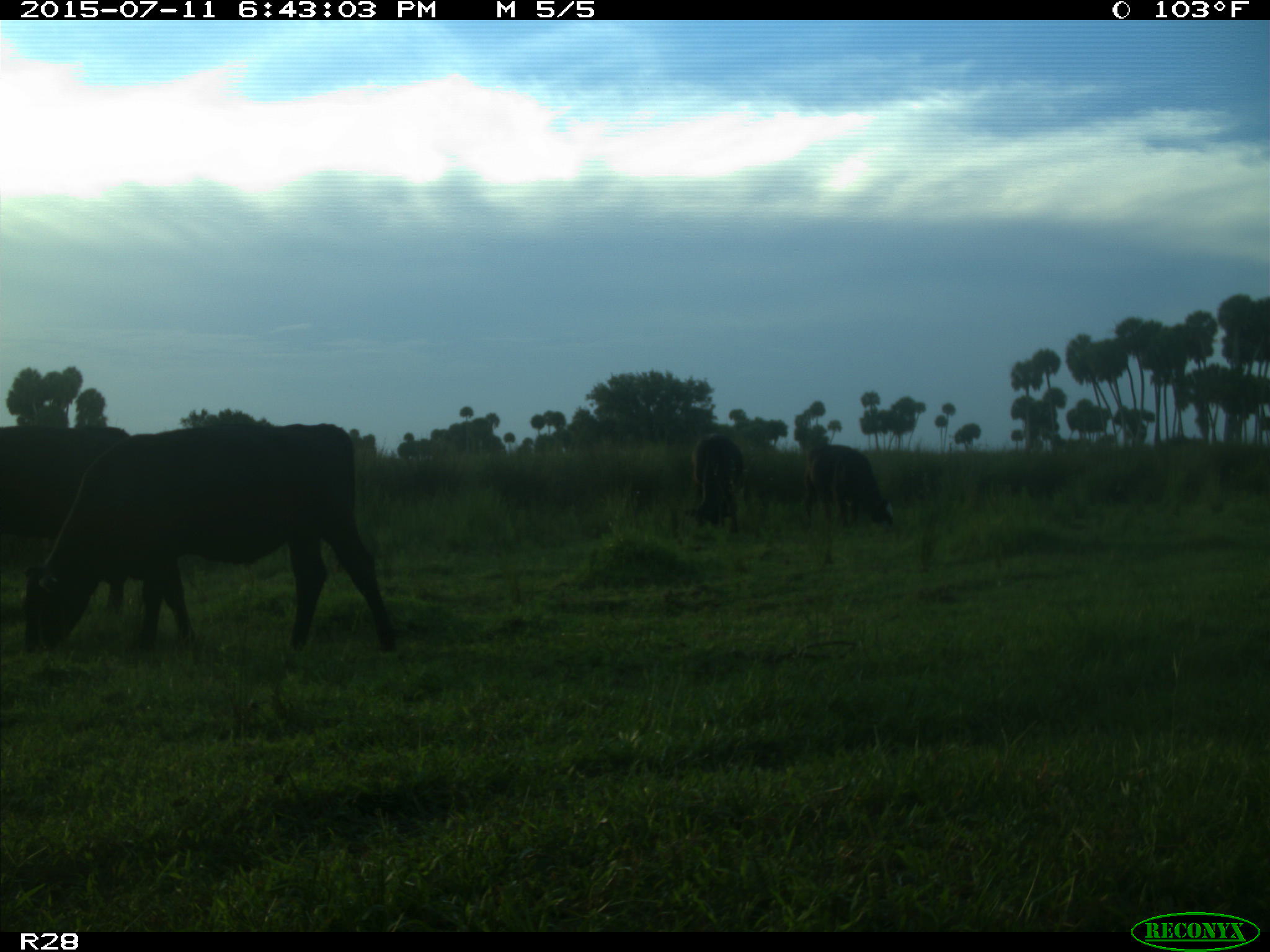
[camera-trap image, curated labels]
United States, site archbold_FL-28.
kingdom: Animalia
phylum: Chordata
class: Mammalia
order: Artiodactyla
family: Bovidae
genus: Bos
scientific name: Bos taurus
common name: domestic cow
Bos taurus (domestic cow).